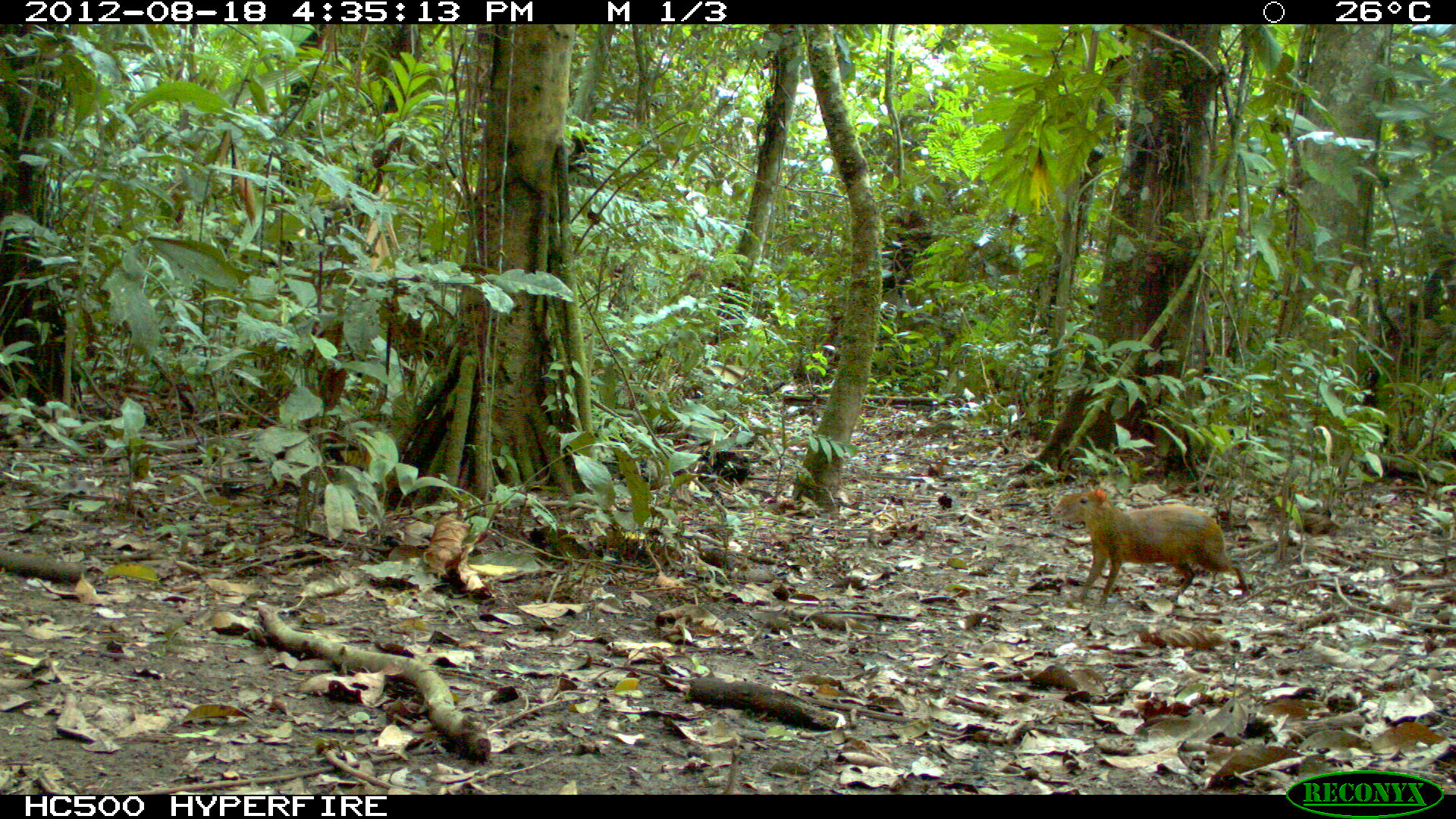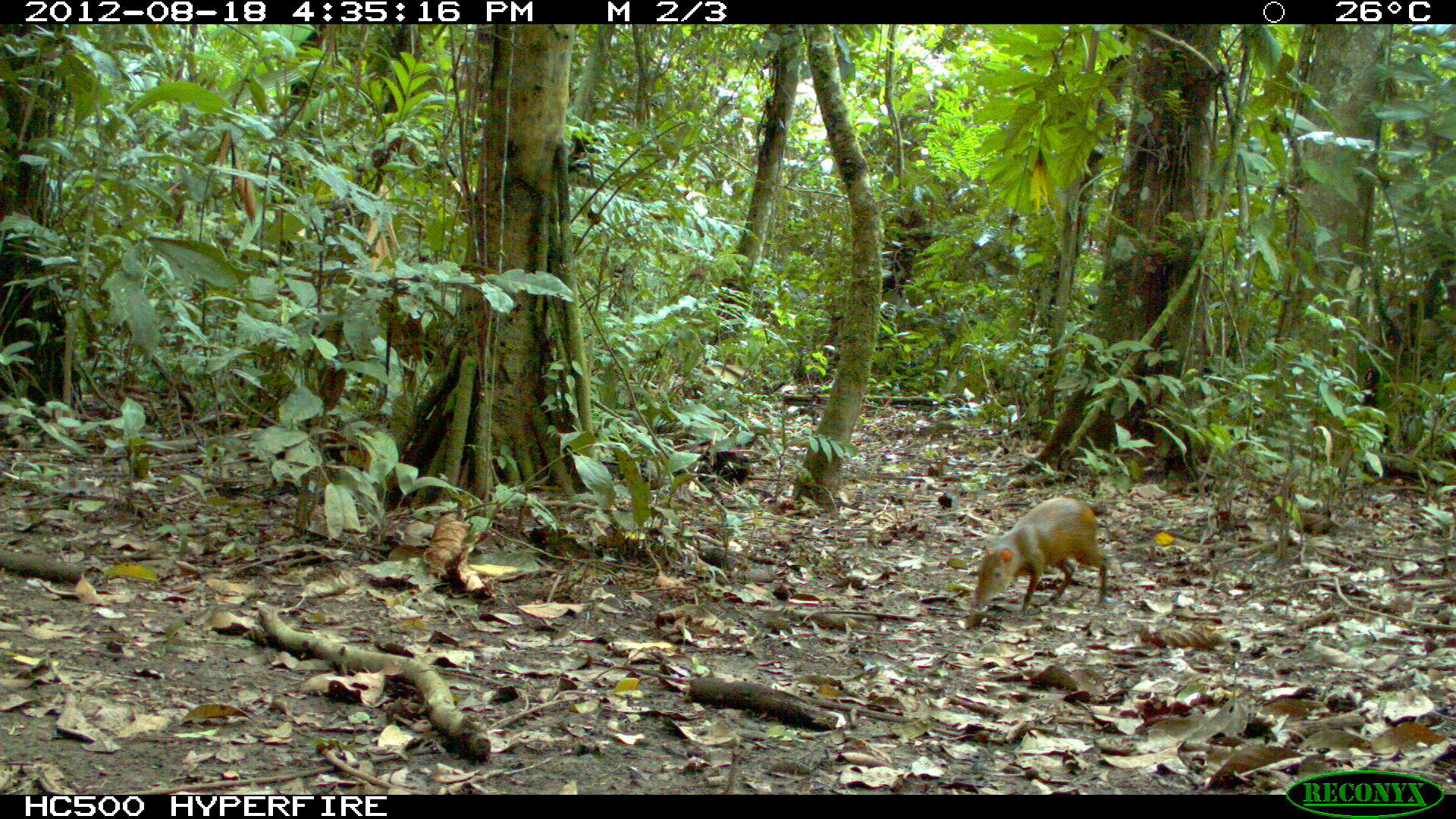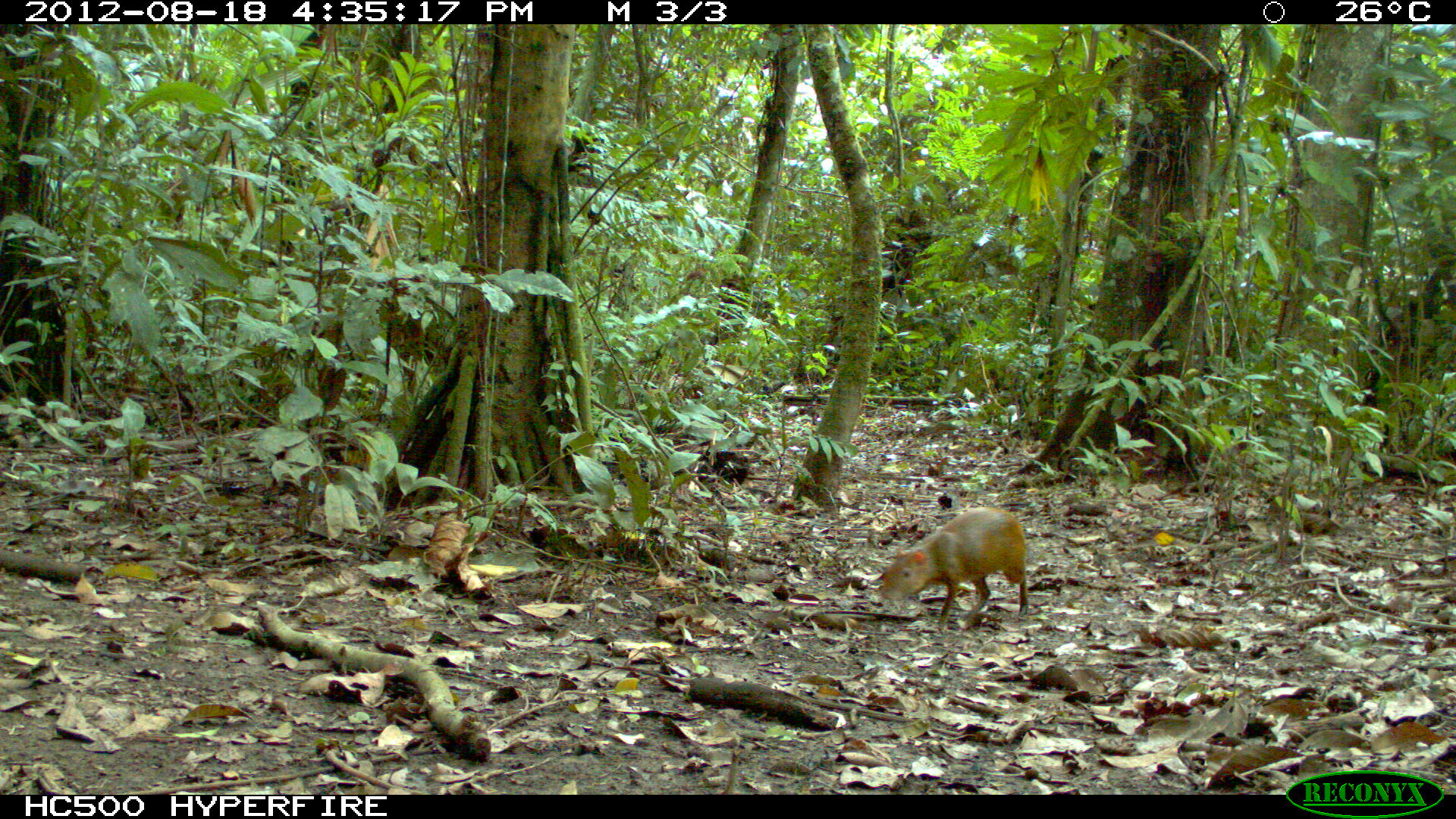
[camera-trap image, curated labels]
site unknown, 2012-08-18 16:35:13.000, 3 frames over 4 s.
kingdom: Animalia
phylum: Chordata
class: Mammalia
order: Rodentia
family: Dasyproctidae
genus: Dasyprocta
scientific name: Dasyprocta punctata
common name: central american agouti